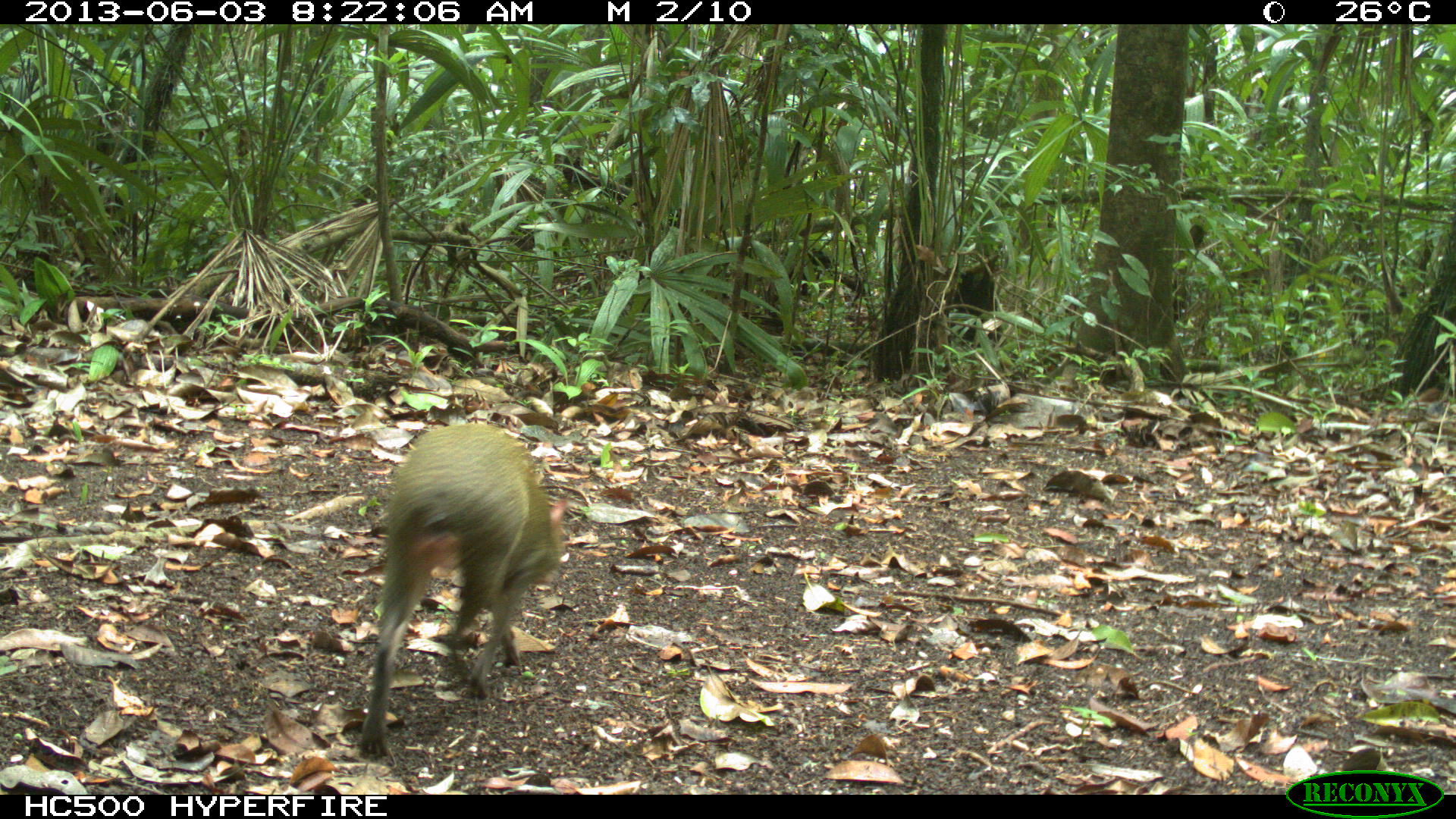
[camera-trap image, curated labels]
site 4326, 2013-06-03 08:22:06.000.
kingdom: Animalia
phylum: Chordata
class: Mammalia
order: Rodentia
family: Dasyproctidae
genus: Dasyprocta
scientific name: Dasyprocta punctata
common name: central american agouti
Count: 1.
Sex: male.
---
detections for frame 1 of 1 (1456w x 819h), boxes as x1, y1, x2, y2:
dasyprocta punctata: 357, 423, 567, 762